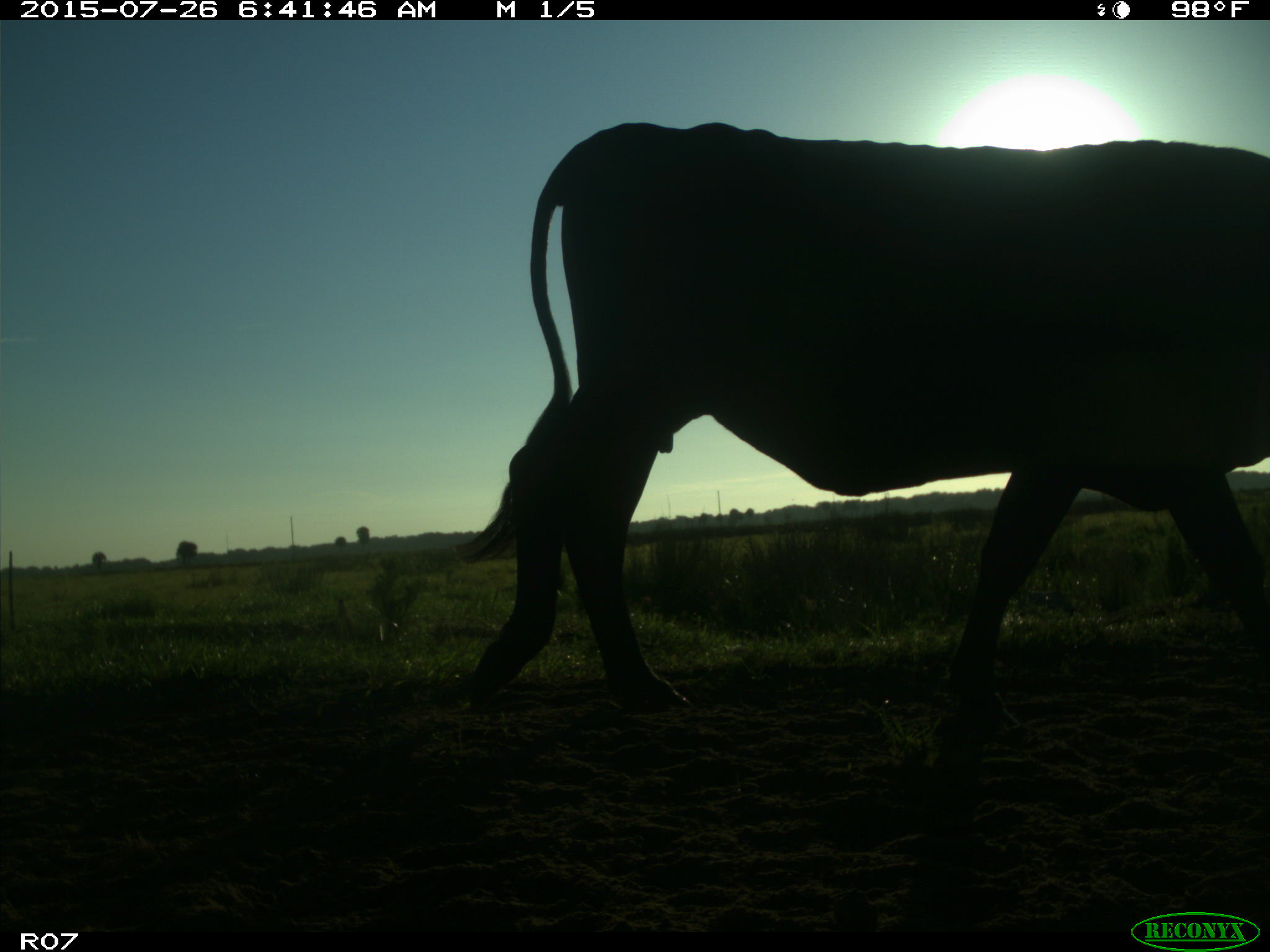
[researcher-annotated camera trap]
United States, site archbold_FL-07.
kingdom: Animalia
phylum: Chordata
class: Mammalia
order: Artiodactyla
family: Bovidae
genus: Bos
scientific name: Bos taurus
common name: domestic cow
Bos taurus (domestic cow).